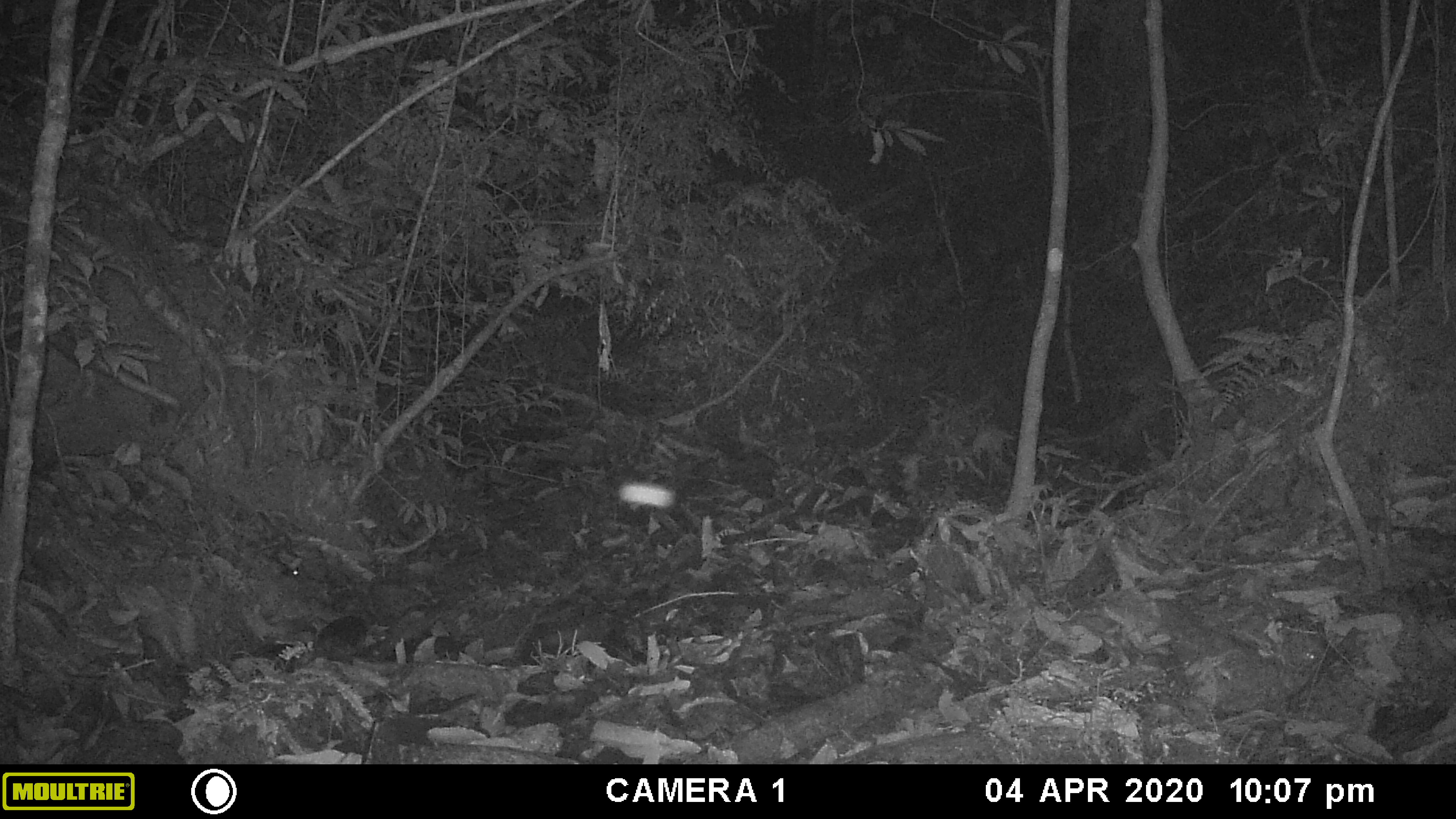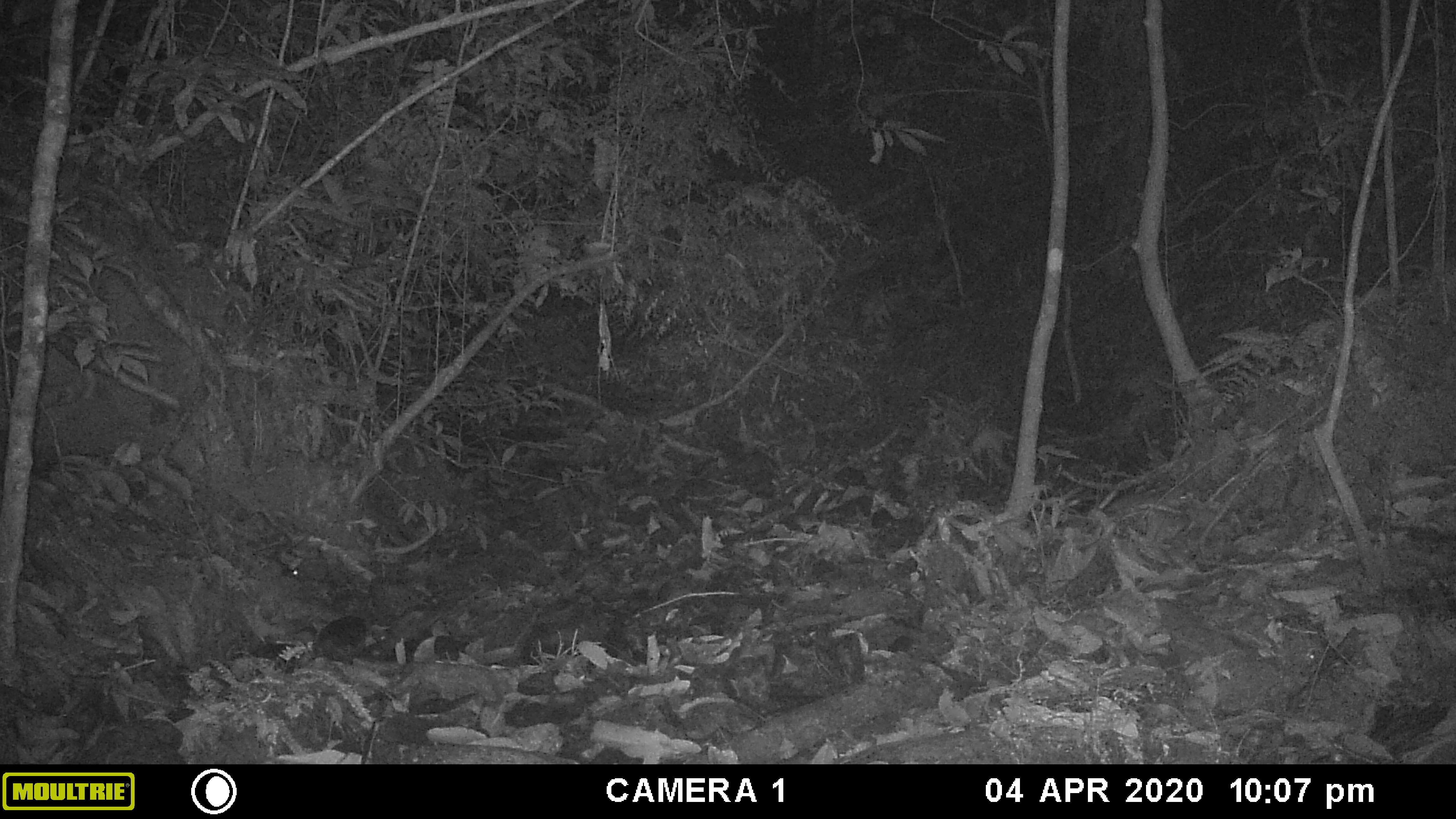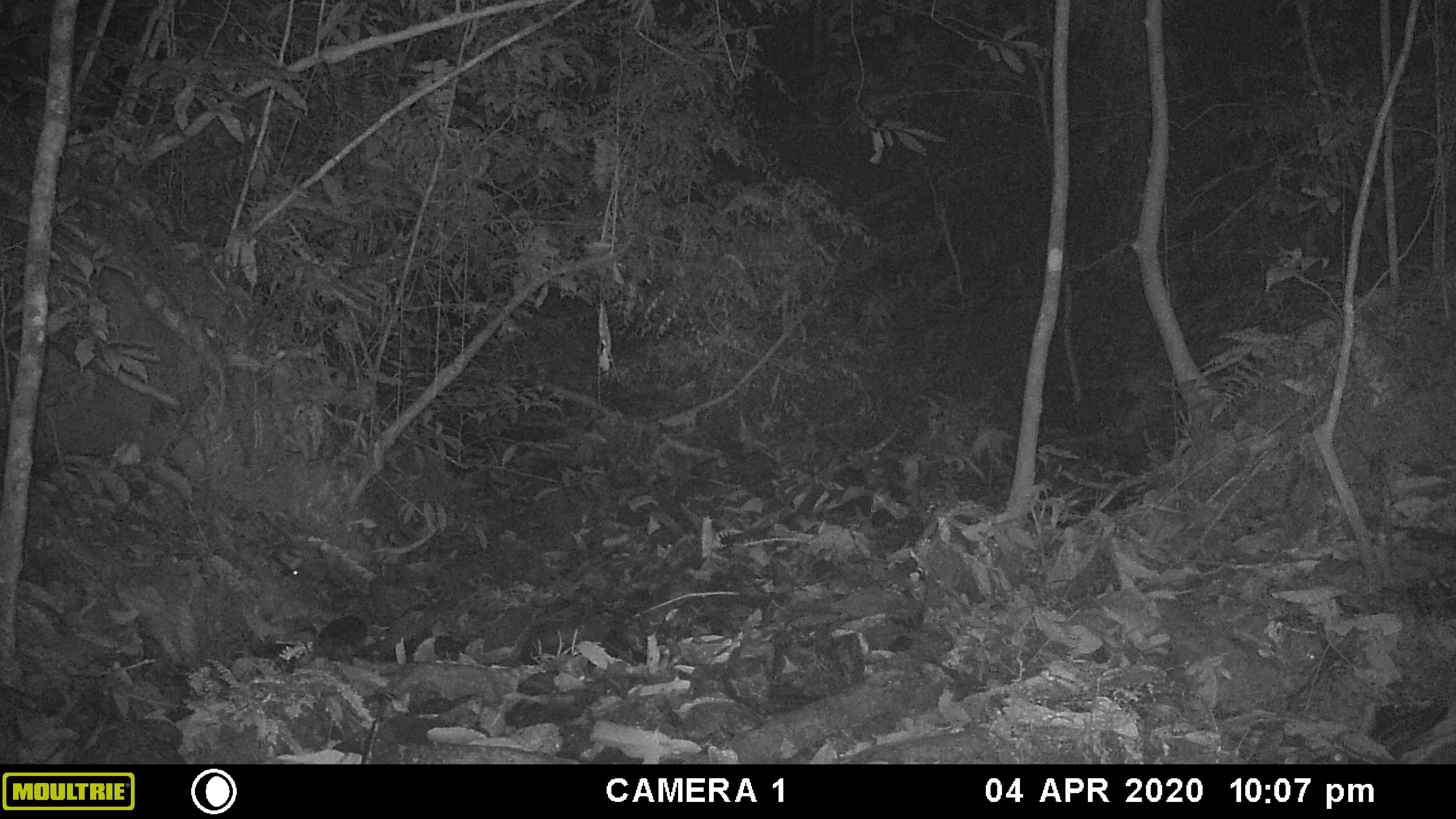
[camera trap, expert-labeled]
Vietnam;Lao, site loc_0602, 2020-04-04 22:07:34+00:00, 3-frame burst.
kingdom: Animalia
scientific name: Animalia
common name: animal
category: unidentified animal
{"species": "unidentified animal (animal) (Animalia)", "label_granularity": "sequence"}